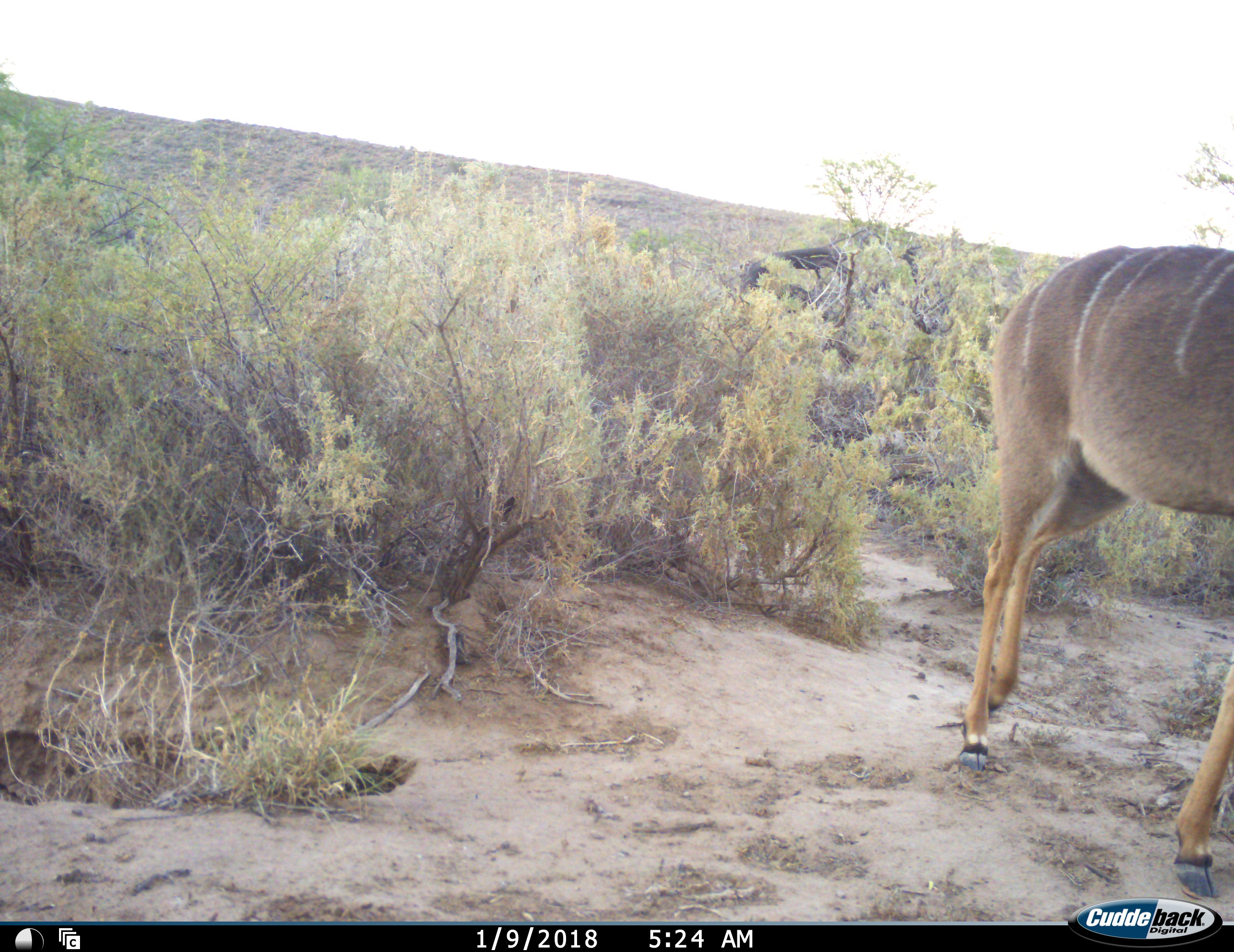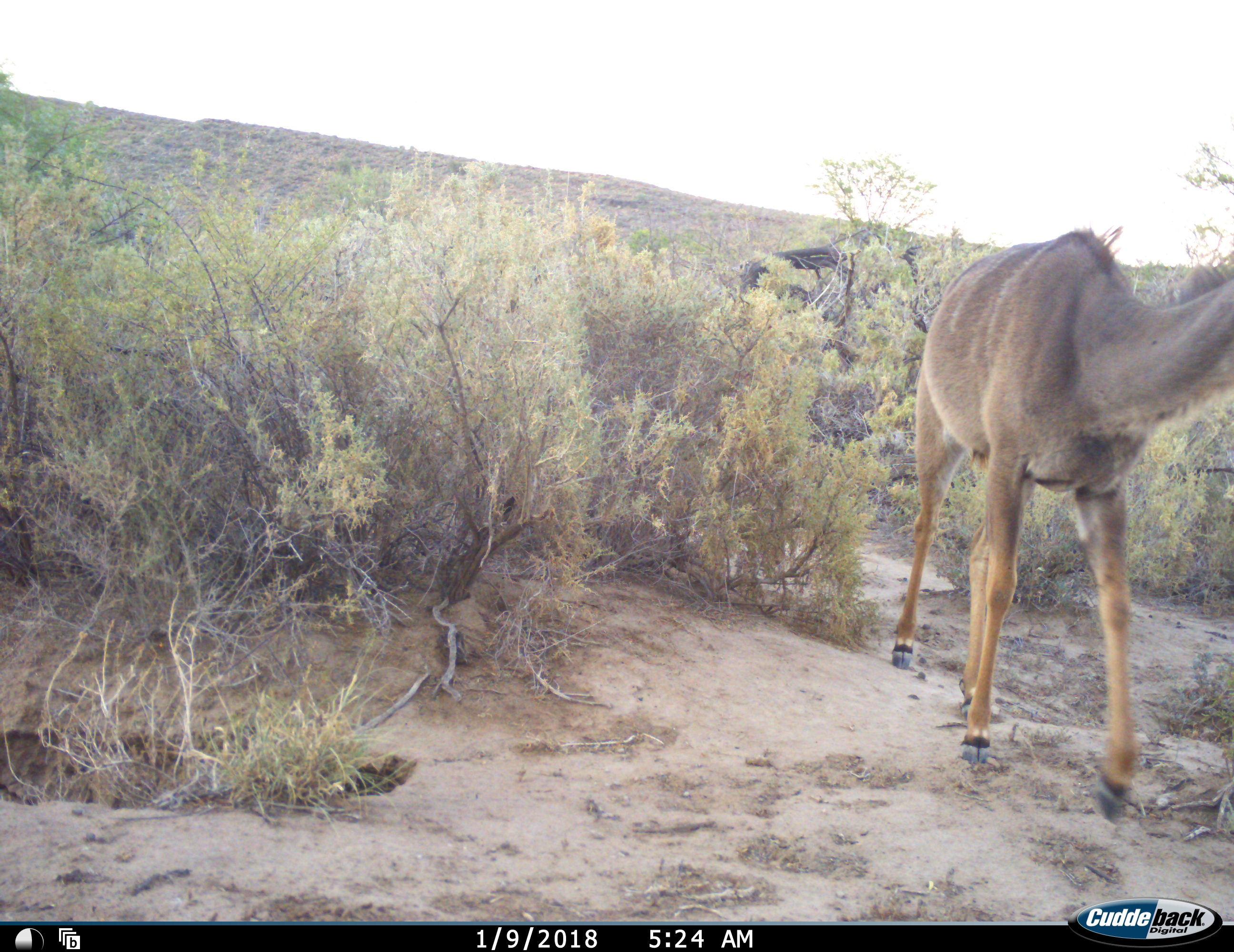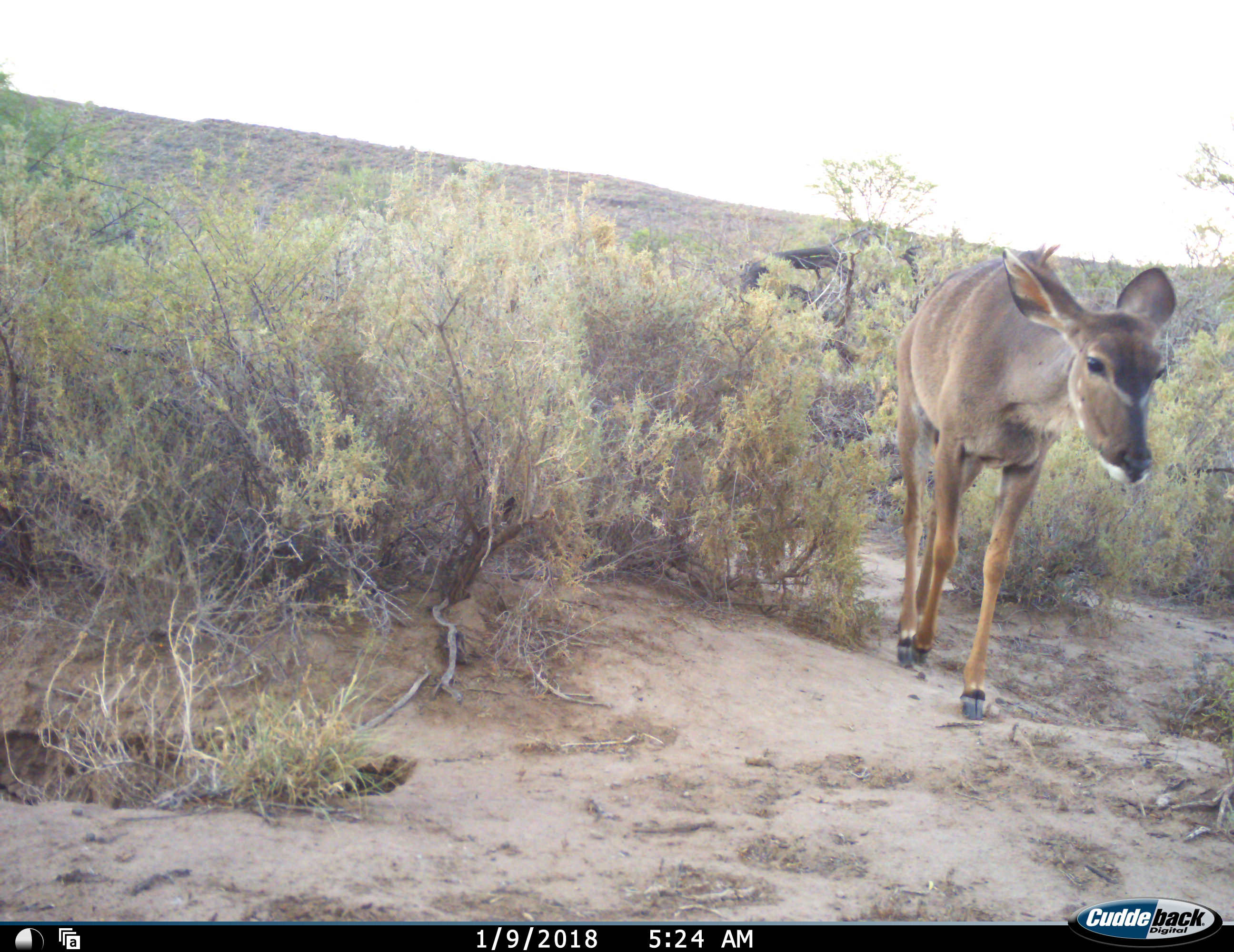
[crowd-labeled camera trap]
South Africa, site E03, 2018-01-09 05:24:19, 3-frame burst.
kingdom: Animalia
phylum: Chordata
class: Mammalia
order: Artiodactyla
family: Bovidae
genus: Tragelaphus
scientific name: Tragelaphus strepsiceros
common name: greater kudu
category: kudu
Kudu (greater kudu) (Tragelaphus strepsiceros), count 1. Behavior (volunteer vote fractions): standing 11%, resting 0%, moving 100%, interacting 0%. Young present (vote fraction): 11%. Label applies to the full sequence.